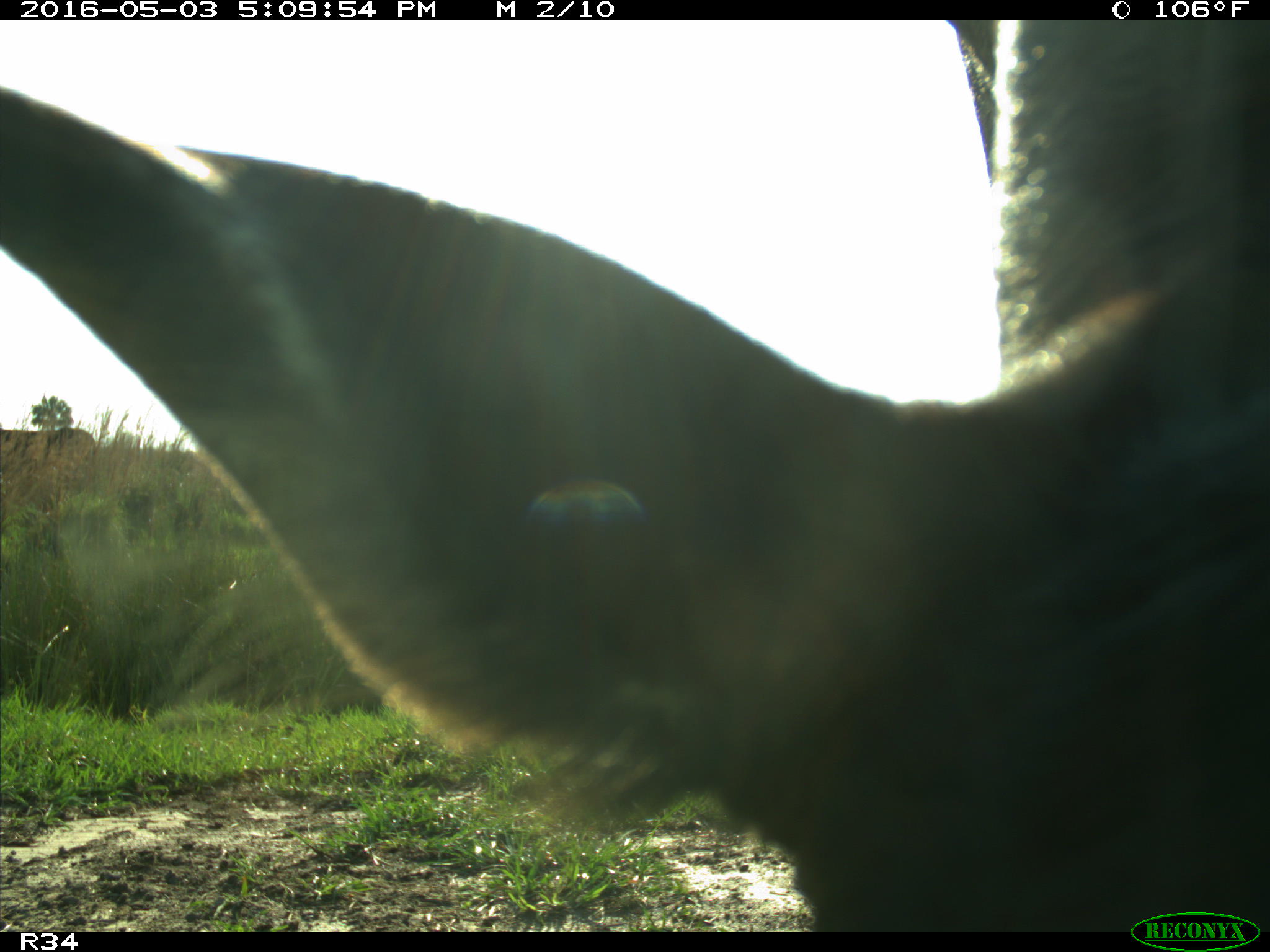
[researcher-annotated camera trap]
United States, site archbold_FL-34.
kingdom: Animalia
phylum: Chordata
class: Mammalia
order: Artiodactyla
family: Bovidae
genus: Bos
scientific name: Bos taurus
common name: domestic cow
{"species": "Bos taurus (domestic cow)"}